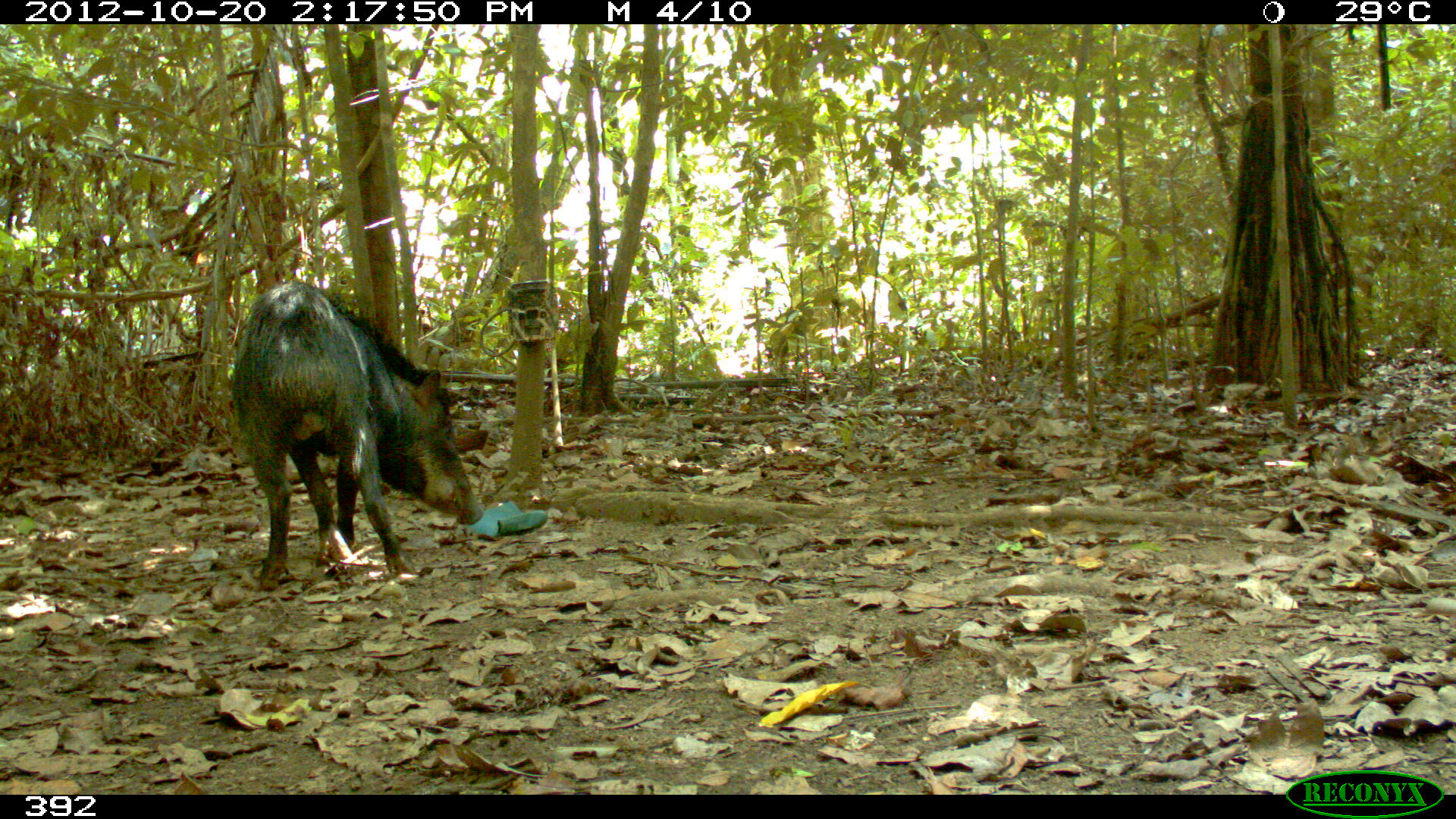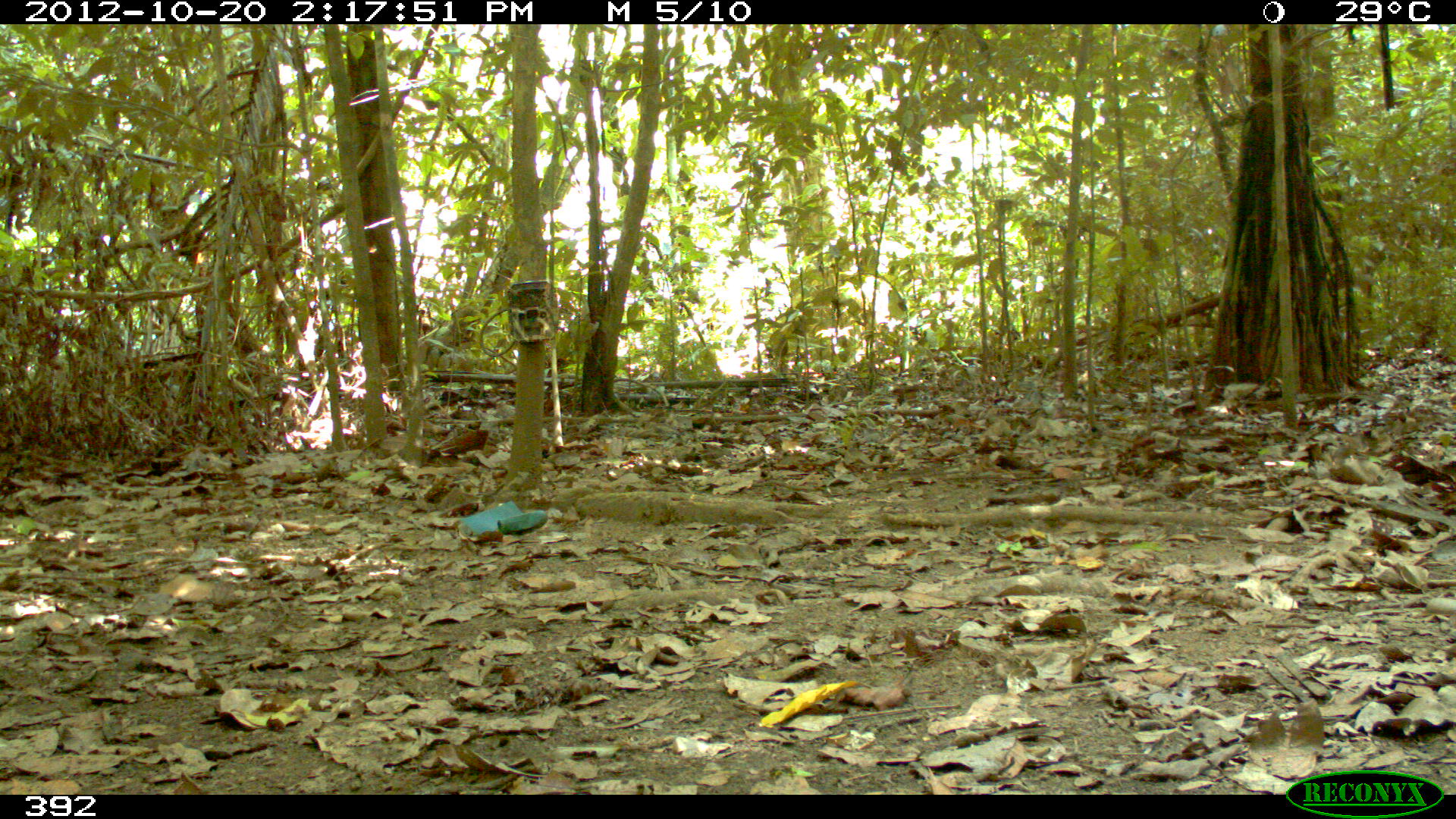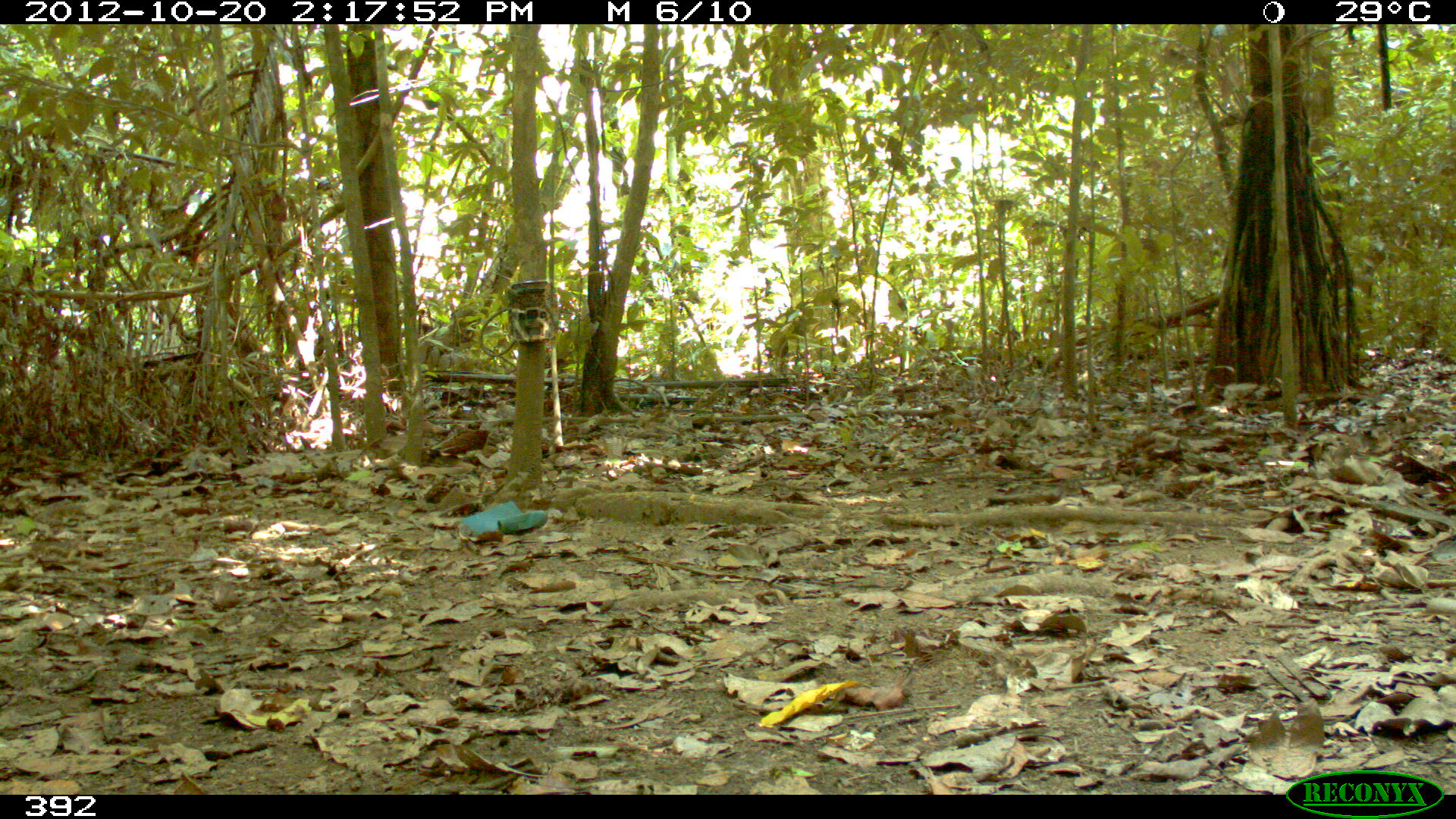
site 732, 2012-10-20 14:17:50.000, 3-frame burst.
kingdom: Animalia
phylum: Chordata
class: Mammalia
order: Artiodactyla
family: Tayassuidae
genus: Tayassu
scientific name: Tayassu pecari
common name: white-lipped peccary